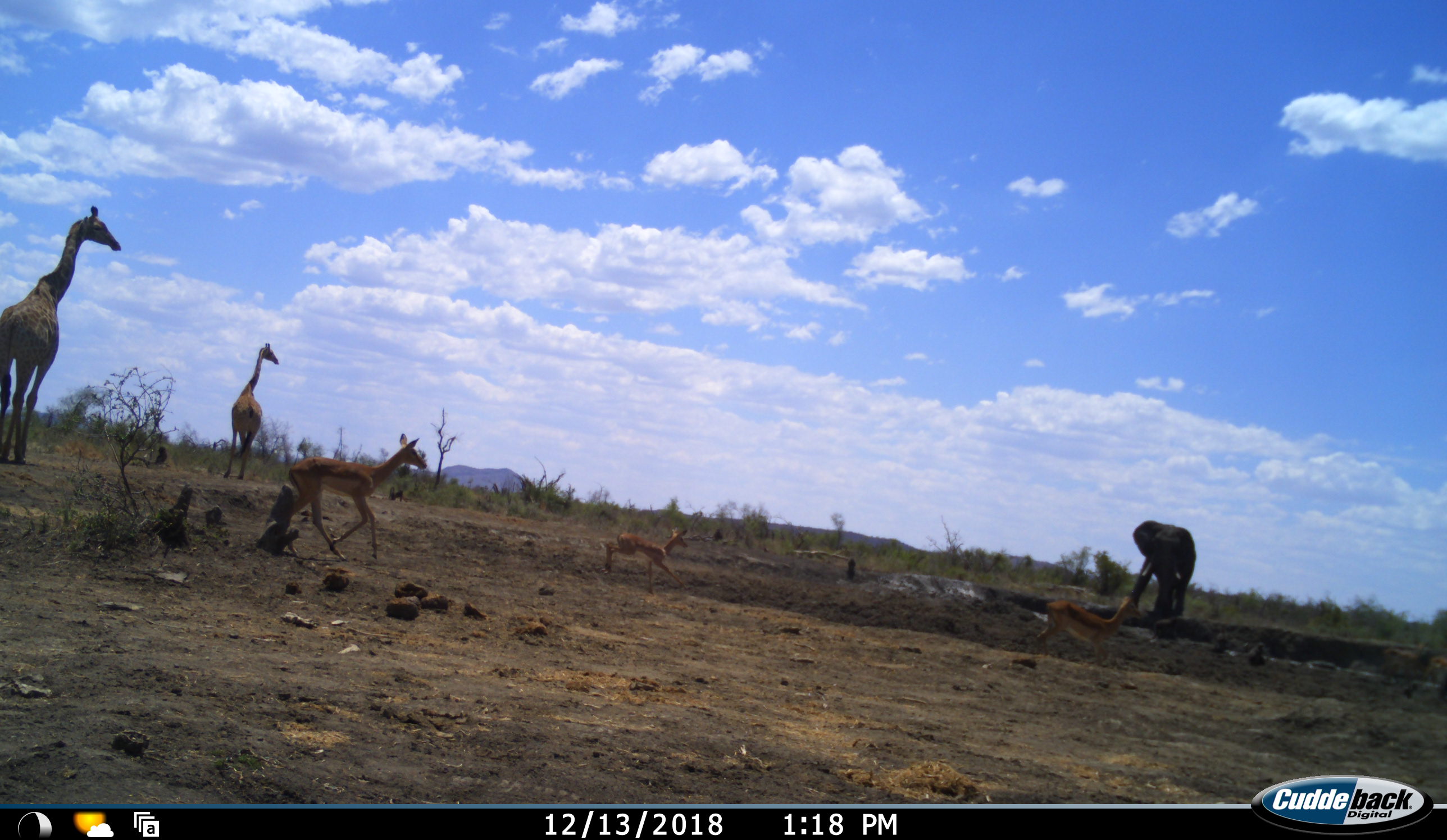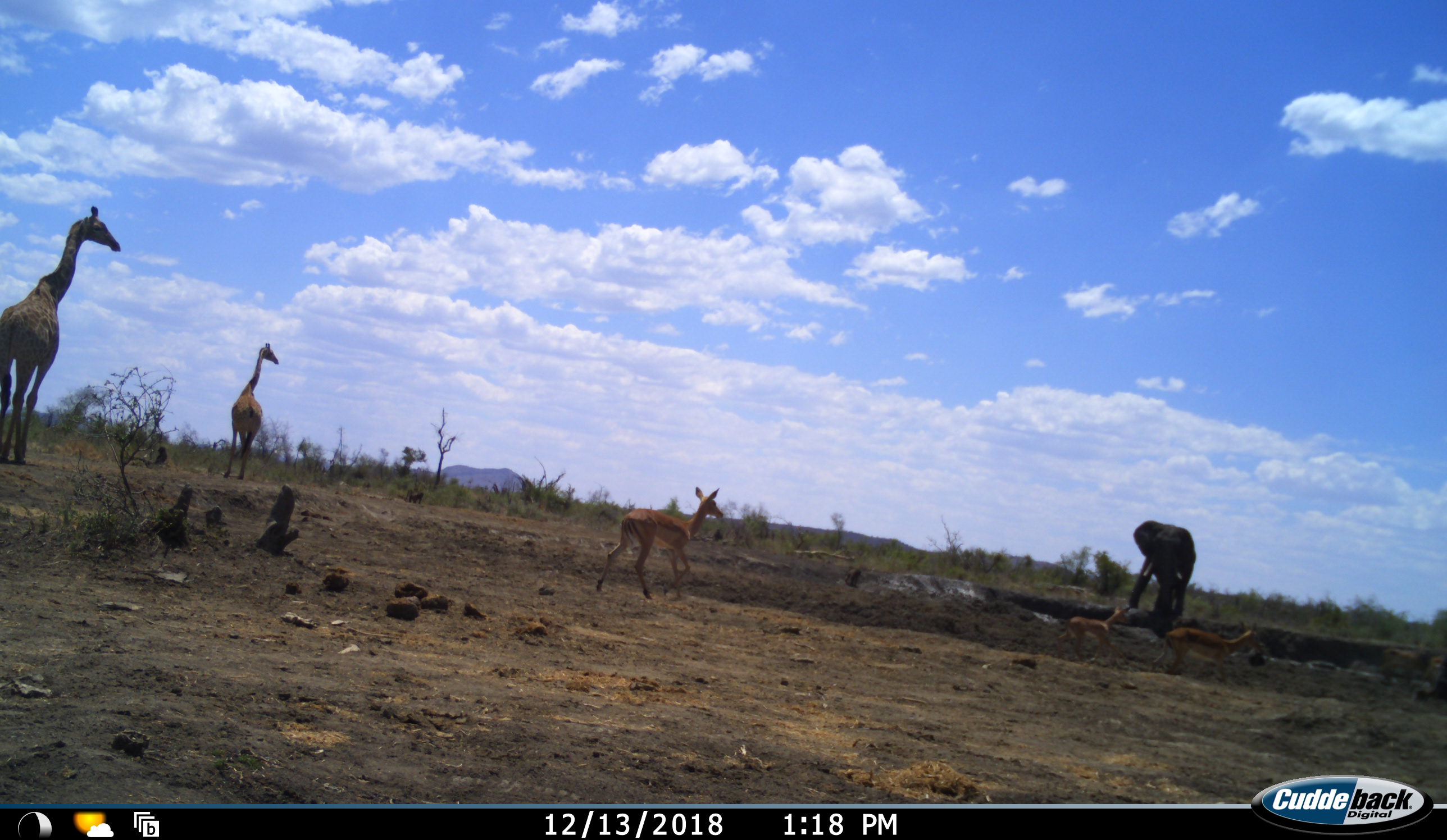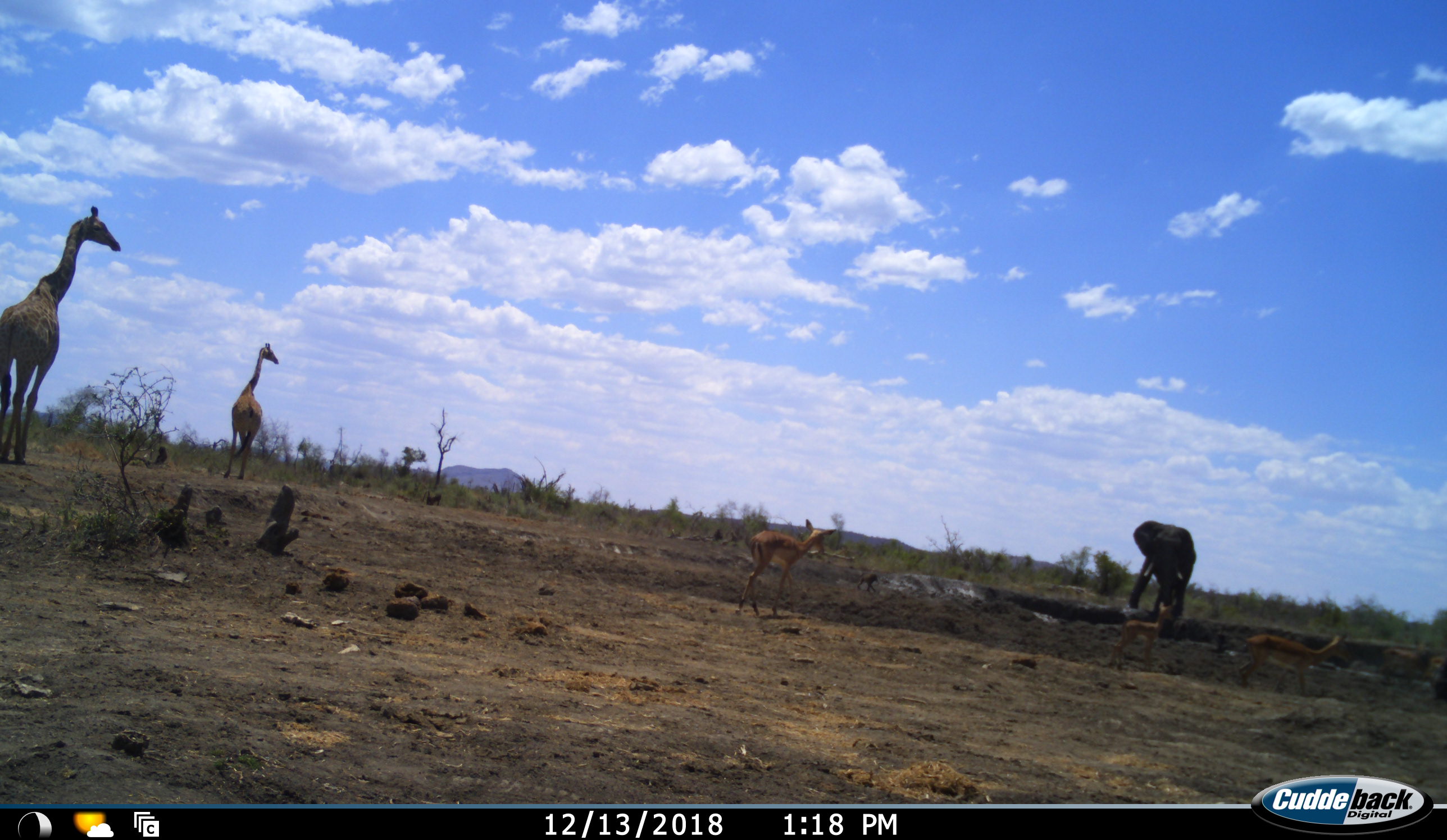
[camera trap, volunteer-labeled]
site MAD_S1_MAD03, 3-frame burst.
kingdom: Animalia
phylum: Chordata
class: Mammalia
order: Proboscidea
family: Elephantidae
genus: Loxodonta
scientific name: Loxodonta africana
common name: african bush elephant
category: elephant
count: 1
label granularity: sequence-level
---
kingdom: Animalia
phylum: Chordata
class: Mammalia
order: Artiodactyla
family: Giraffidae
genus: Giraffa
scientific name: Giraffa camelopardalis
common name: giraffe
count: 2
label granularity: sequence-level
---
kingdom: Animalia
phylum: Chordata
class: Mammalia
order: Artiodactyla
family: Bovidae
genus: Aepyceros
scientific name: Aepyceros melampus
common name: impala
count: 4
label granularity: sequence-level